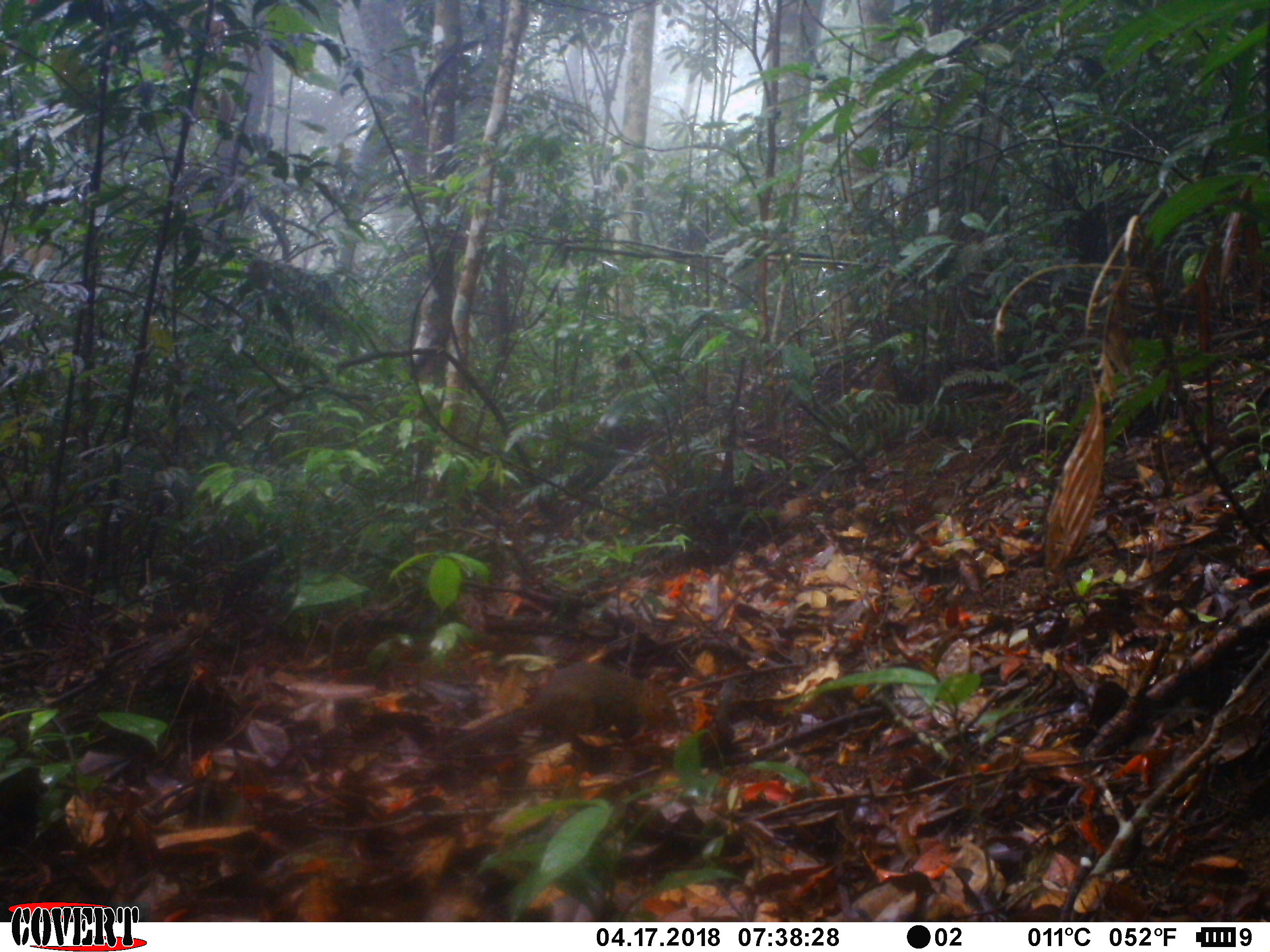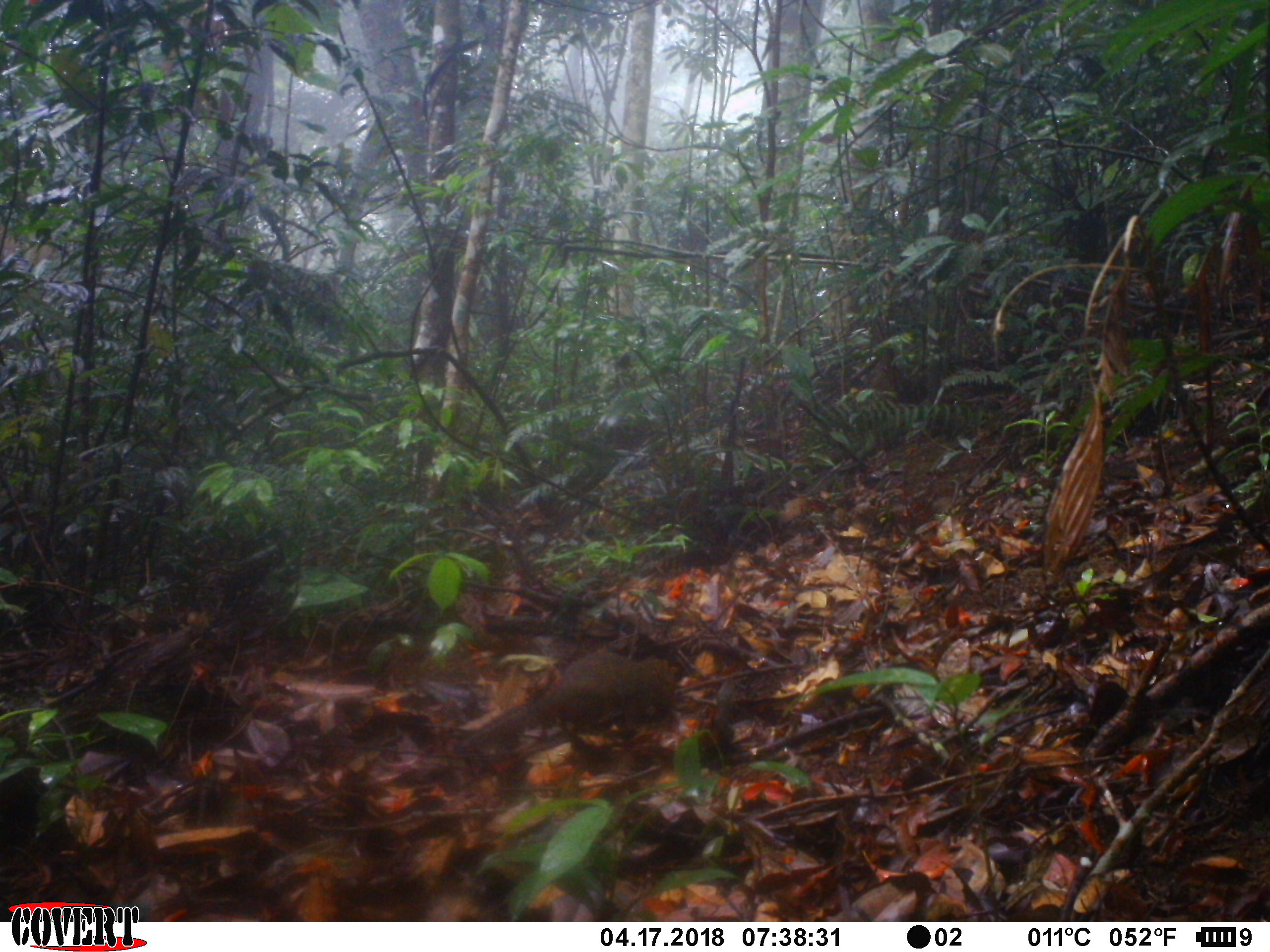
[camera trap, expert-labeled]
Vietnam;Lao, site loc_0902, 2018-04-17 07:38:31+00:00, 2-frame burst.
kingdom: Animalia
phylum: Chordata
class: Mammalia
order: Rodentia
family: Sciuridae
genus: Dremomys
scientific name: Dremomys rufigenis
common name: red-cheeked squirrel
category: red cheeked squirrel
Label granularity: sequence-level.